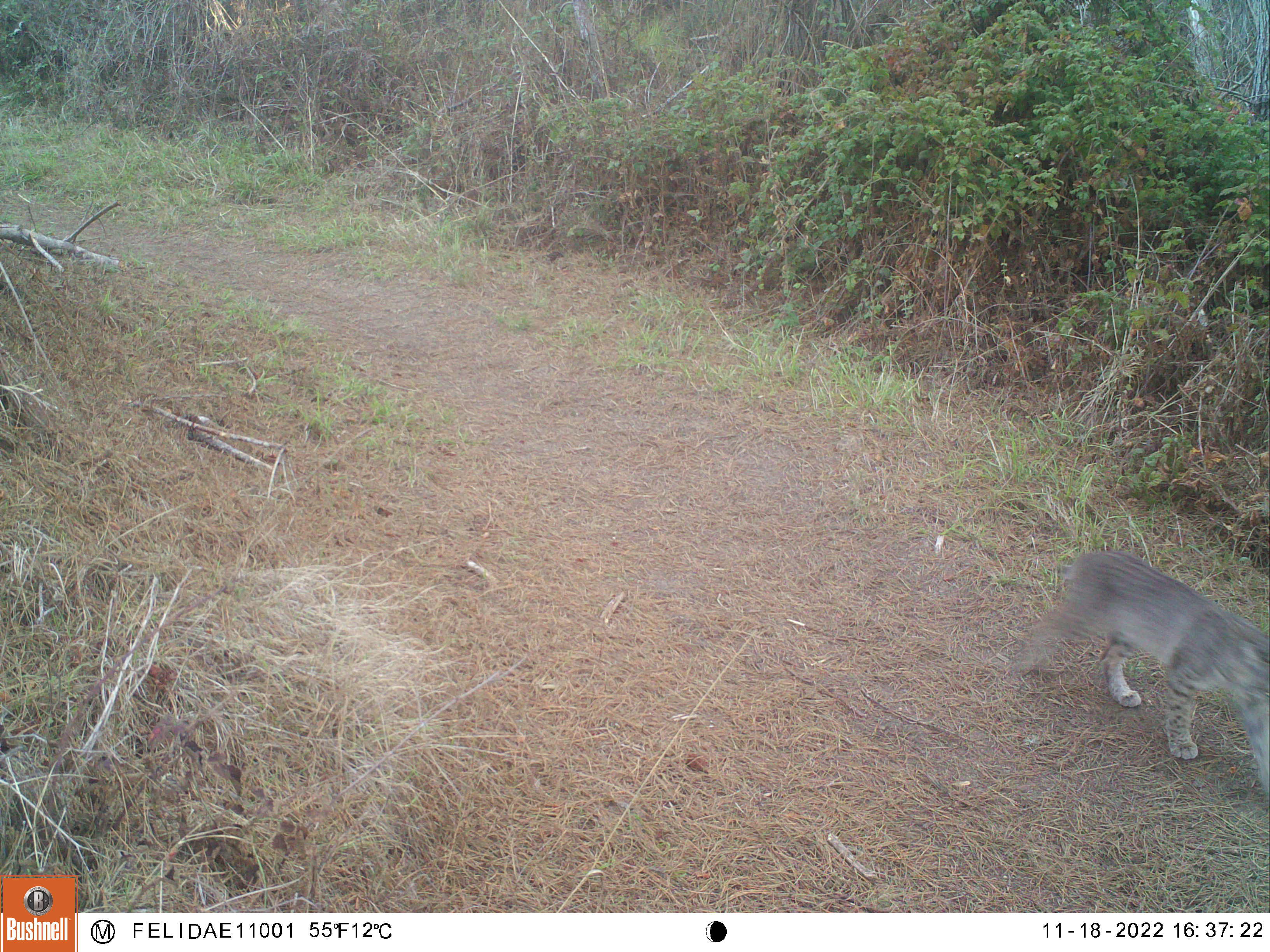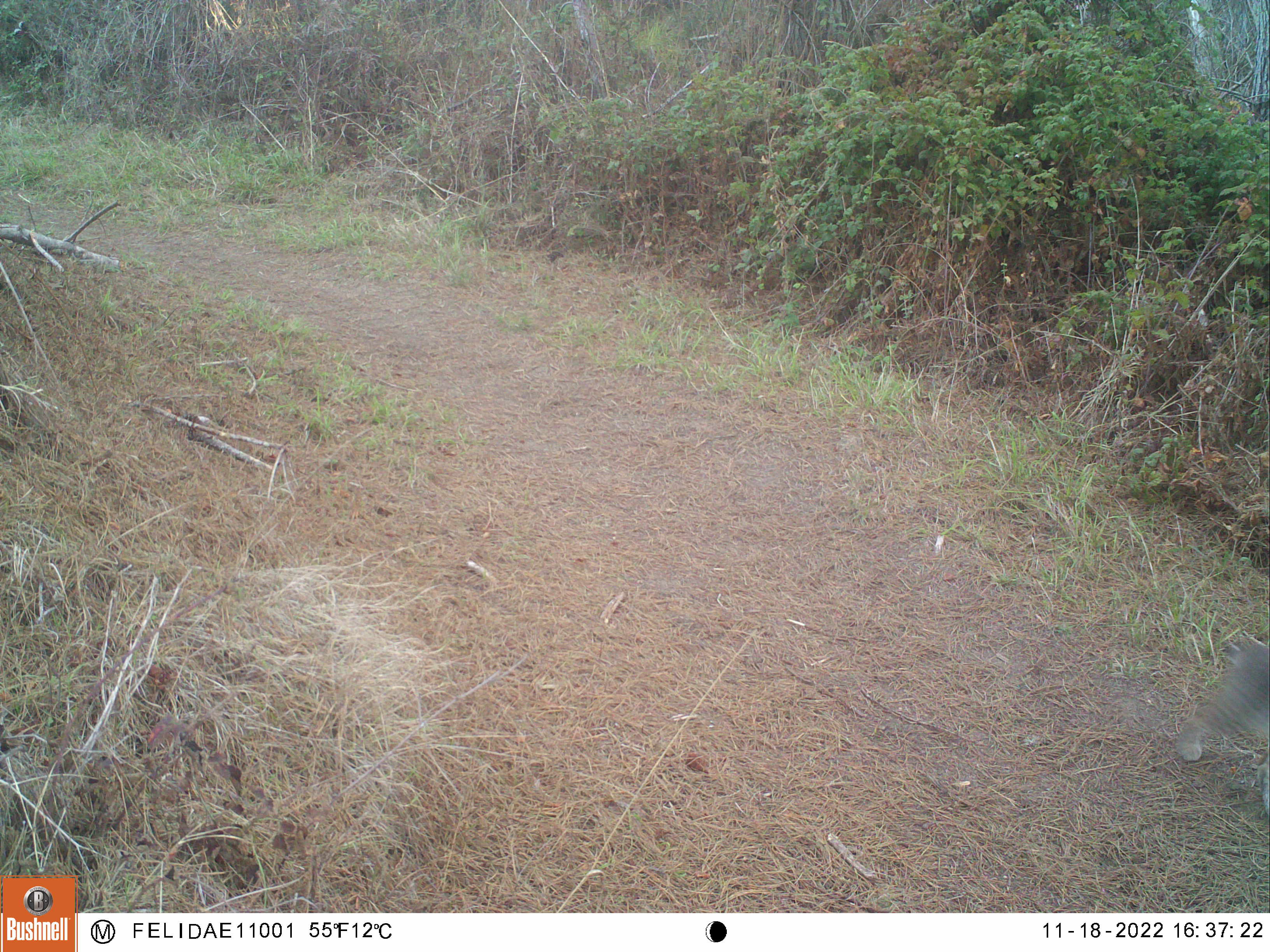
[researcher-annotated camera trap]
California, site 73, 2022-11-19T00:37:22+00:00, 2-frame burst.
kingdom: Animalia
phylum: Chordata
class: Mammalia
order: Carnivora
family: Felidae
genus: Lynx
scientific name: Lynx rufus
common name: bobcat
Bobcat (Lynx rufus).